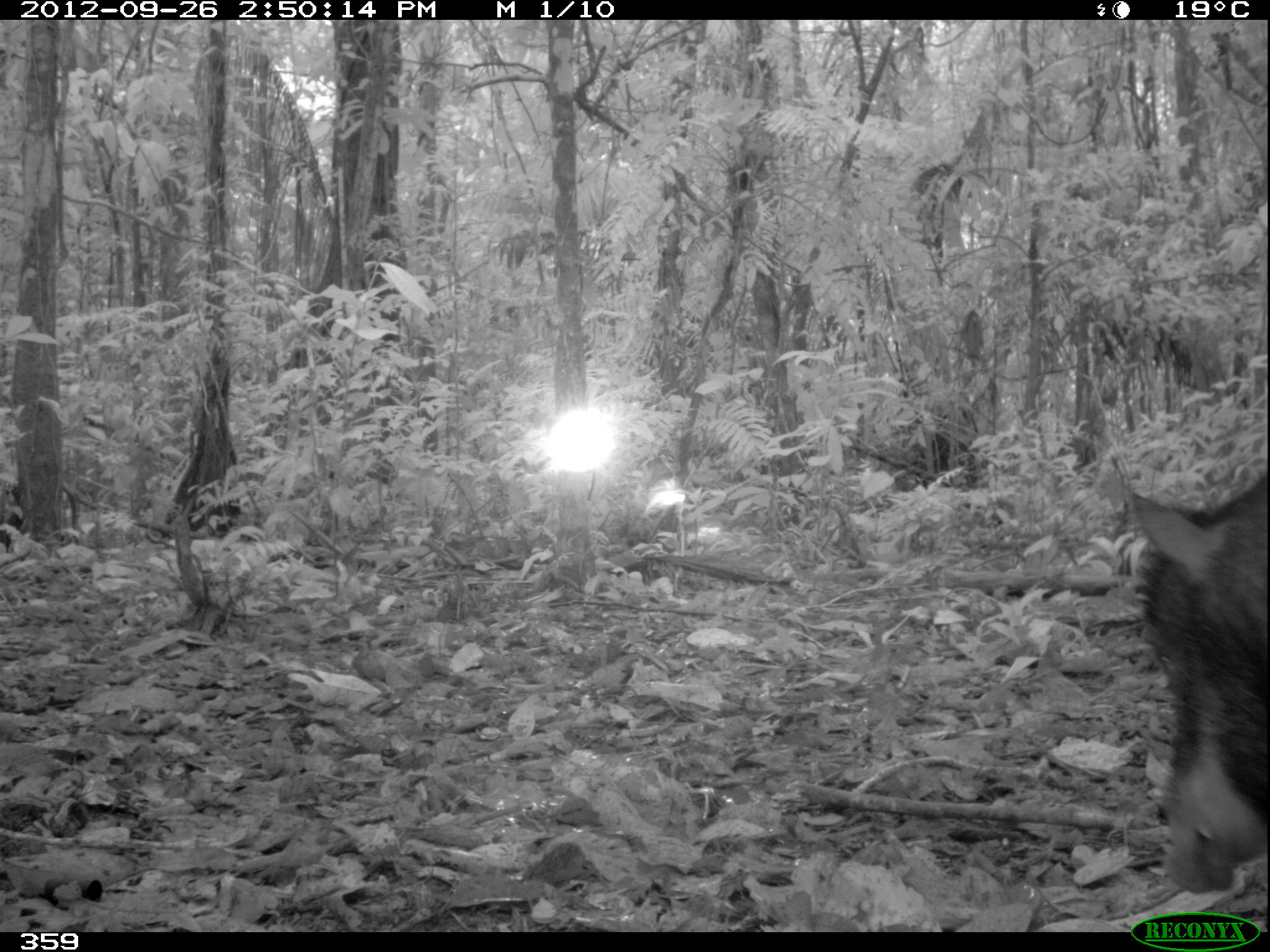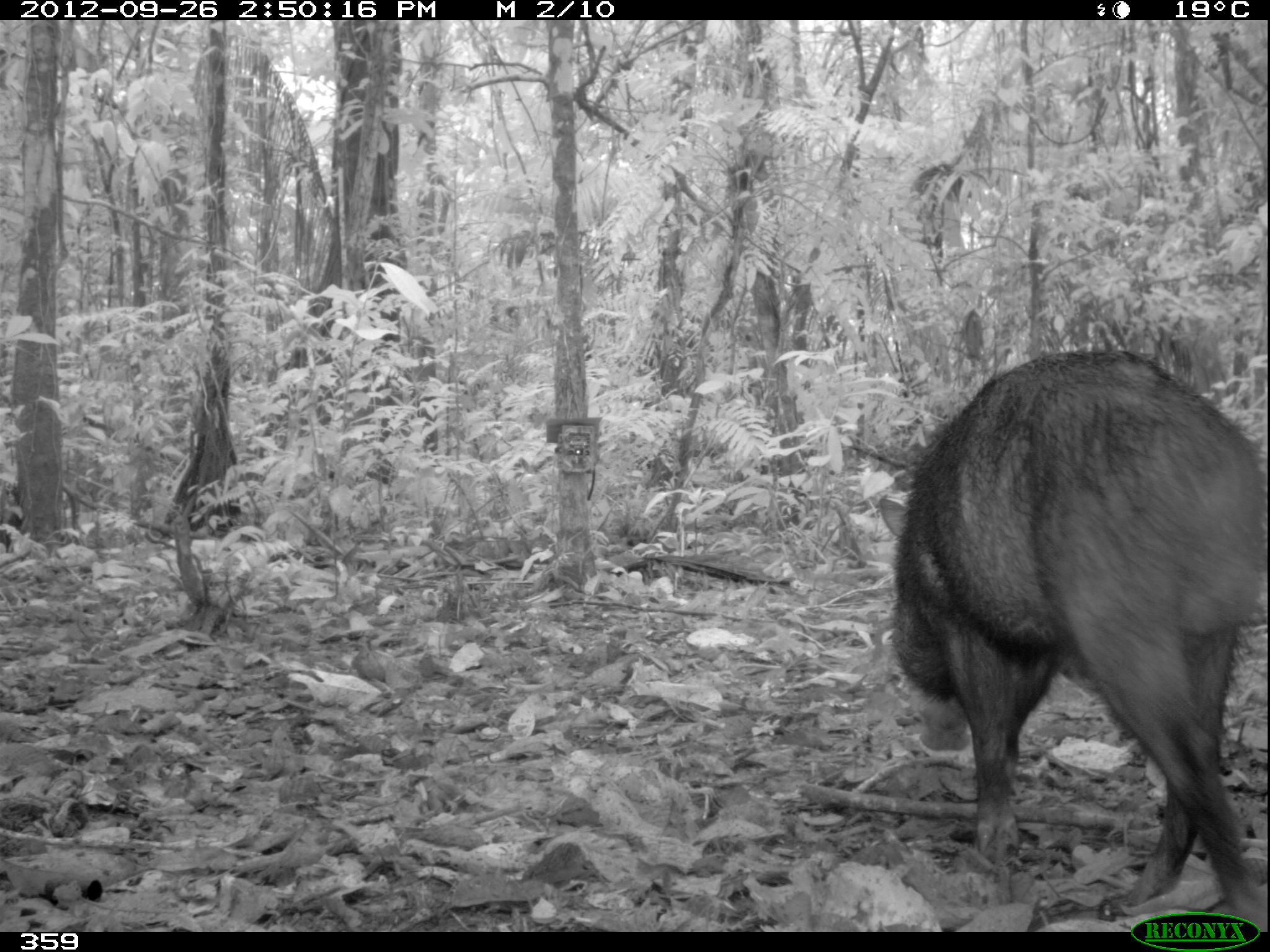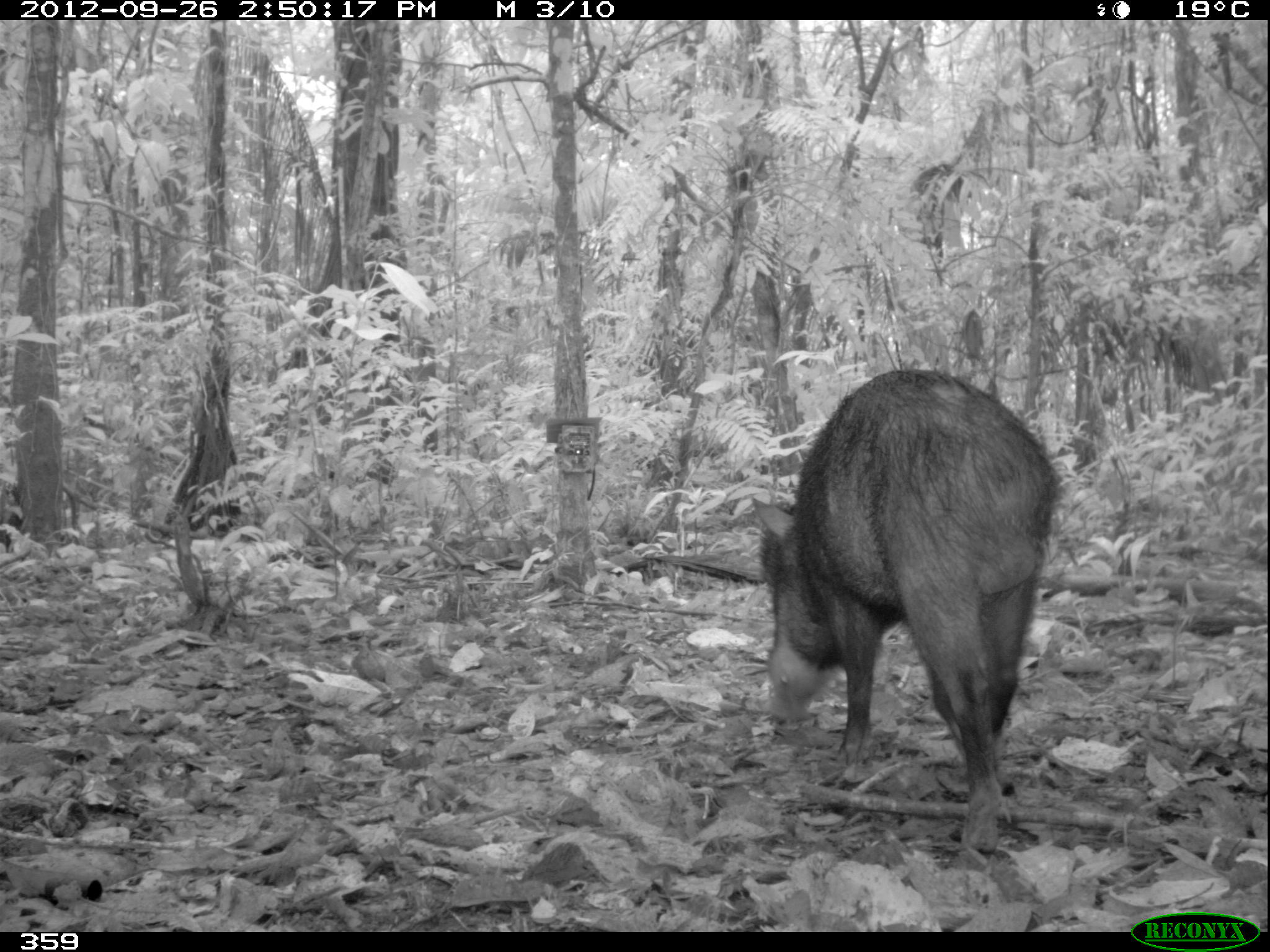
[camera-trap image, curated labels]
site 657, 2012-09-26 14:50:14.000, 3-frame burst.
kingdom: Animalia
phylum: Chordata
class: Mammalia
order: Artiodactyla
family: Tayassuidae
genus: Tayassu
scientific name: Tayassu pecari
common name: white-lipped peccary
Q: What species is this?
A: Tayassu pecari (white-lipped peccary).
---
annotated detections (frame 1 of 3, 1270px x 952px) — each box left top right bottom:
tayassu pecari: 1119 472 1268 895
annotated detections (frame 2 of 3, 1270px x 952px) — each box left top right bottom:
tayassu pecari: 884 347 1270 931